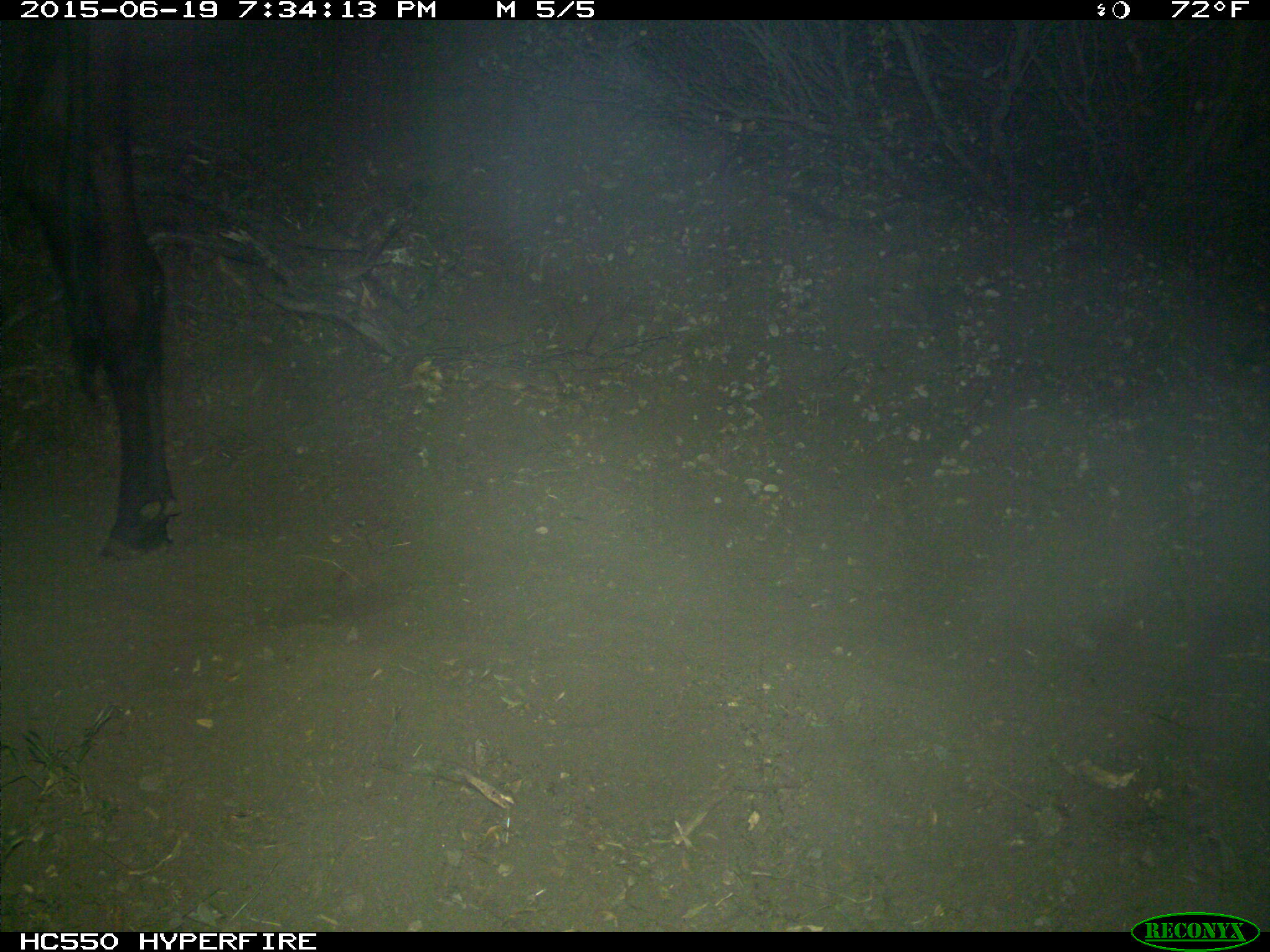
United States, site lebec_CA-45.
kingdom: Animalia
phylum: Chordata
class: Mammalia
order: Artiodactyla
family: Bovidae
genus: Bos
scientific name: Bos taurus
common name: domestic cow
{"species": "Bos taurus (domestic cow)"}